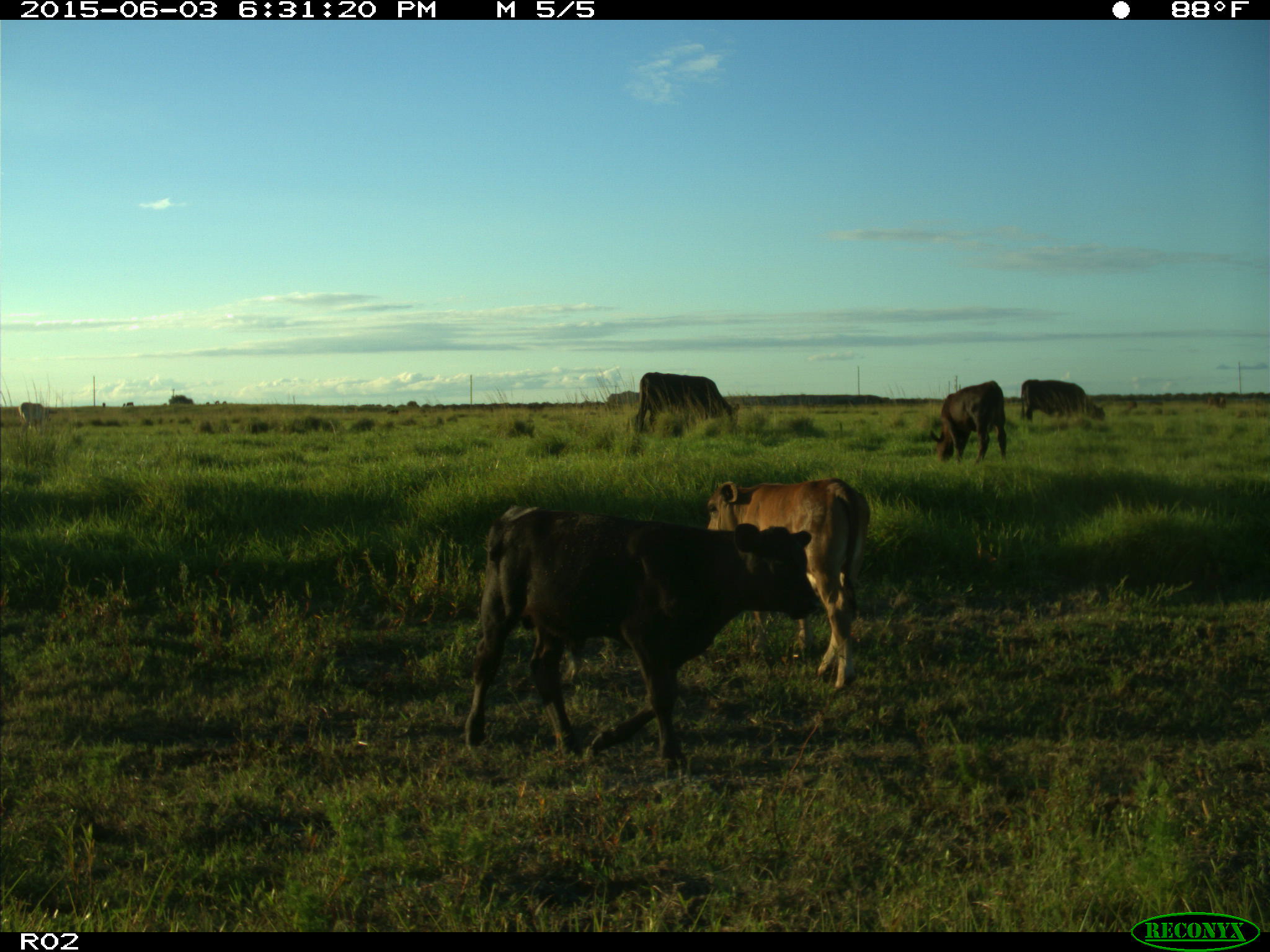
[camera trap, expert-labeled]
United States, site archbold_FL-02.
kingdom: Animalia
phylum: Chordata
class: Mammalia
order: Artiodactyla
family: Bovidae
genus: Bos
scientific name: Bos taurus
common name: domestic cow